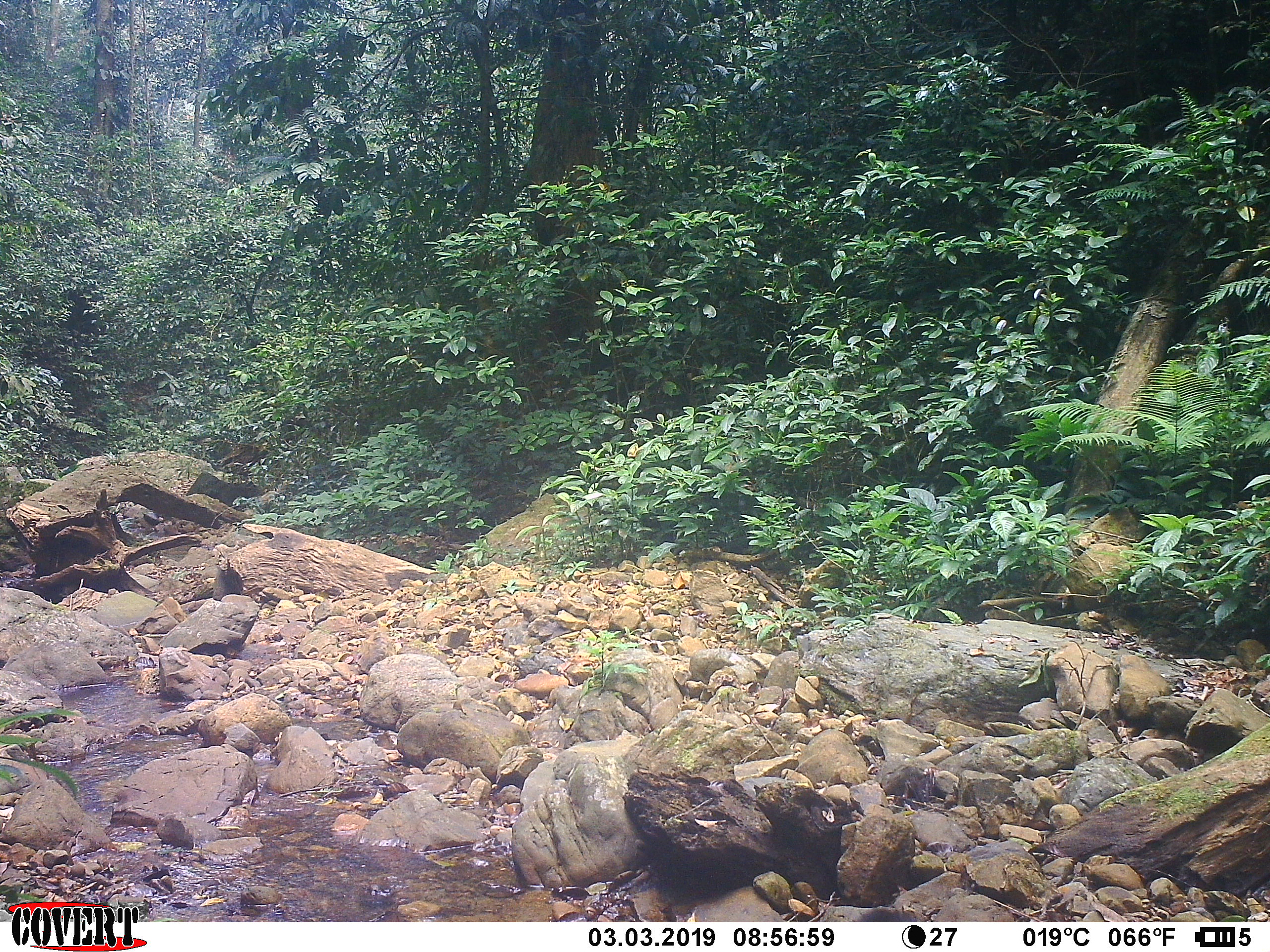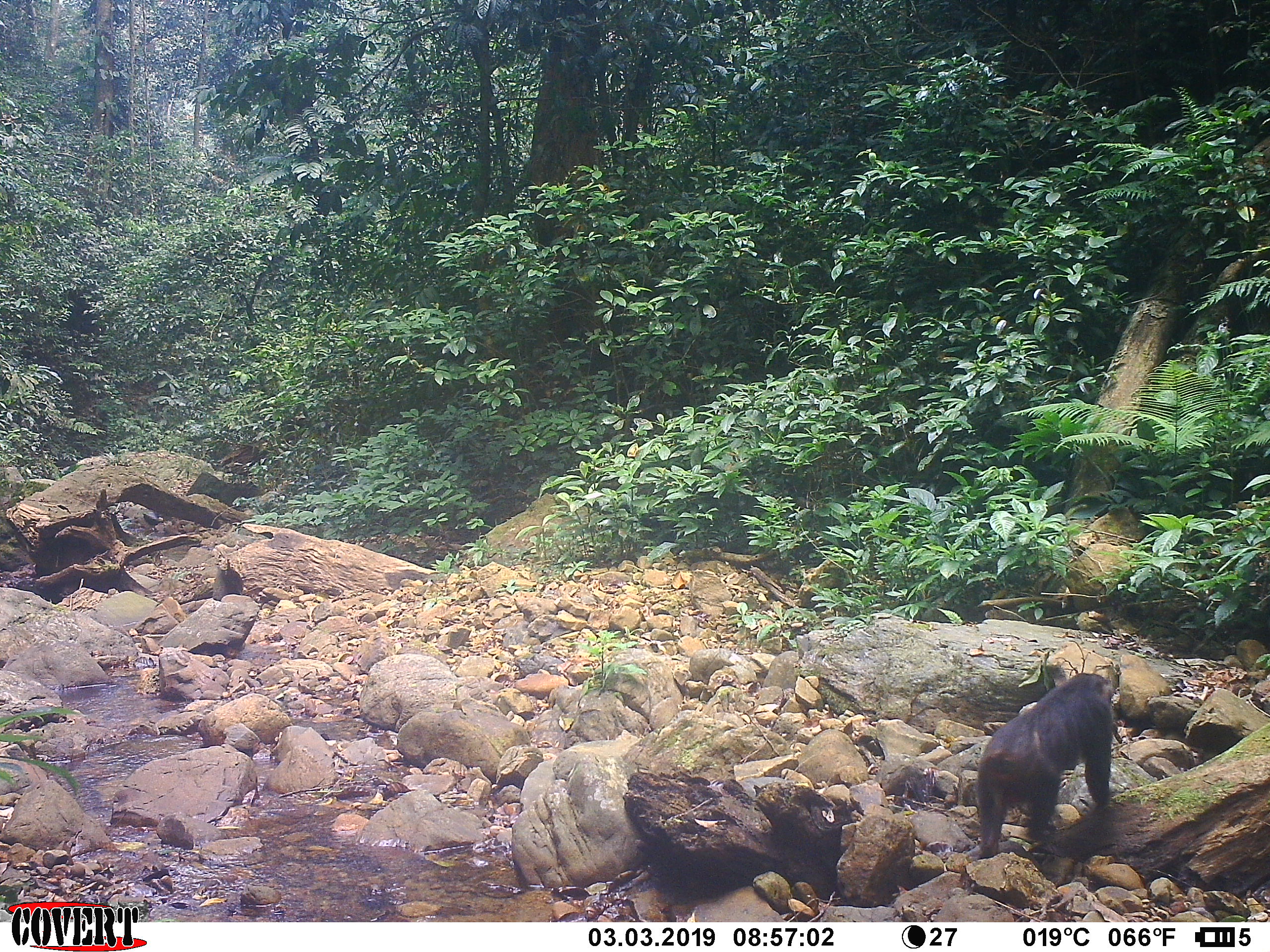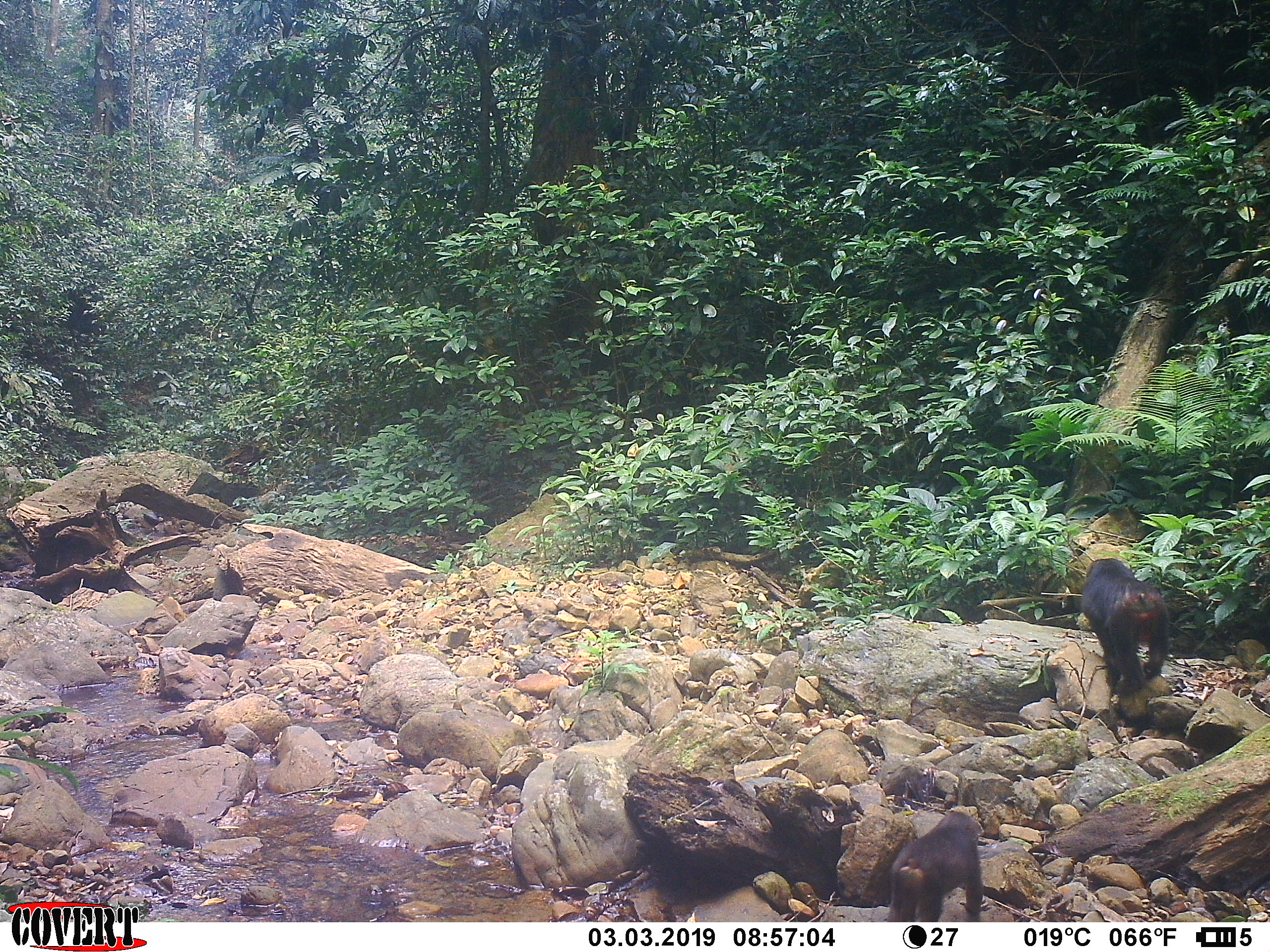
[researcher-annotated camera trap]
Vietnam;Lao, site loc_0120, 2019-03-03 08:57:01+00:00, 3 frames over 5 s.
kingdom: Animalia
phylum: Chordata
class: Mammalia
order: Primates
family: Cercopithecidae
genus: Macaca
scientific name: Macaca arctoides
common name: stump-tailed macaque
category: stump tailed macaque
Stump tailed macaque (stump-tailed macaque) (Macaca arctoides). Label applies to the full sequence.